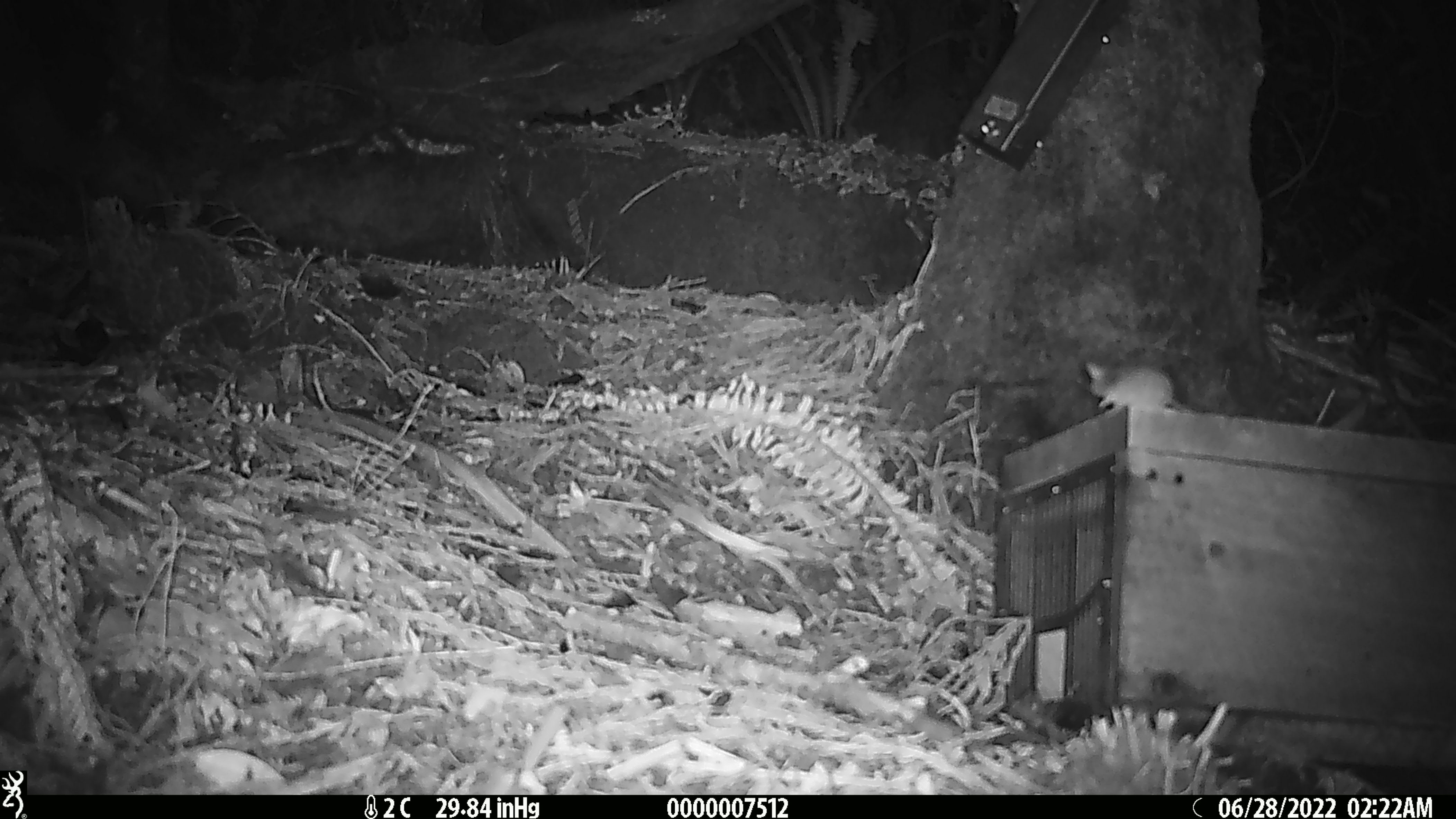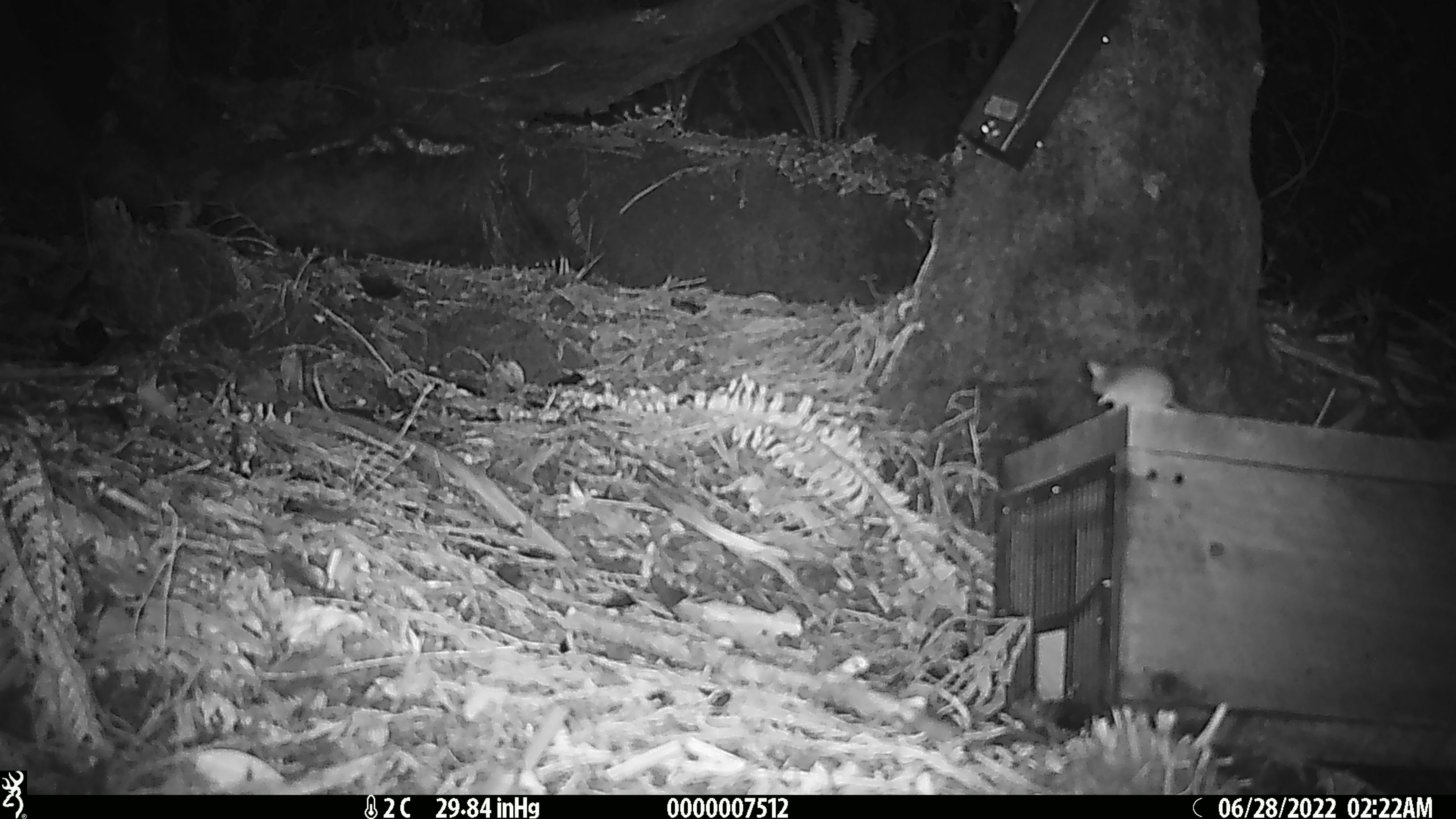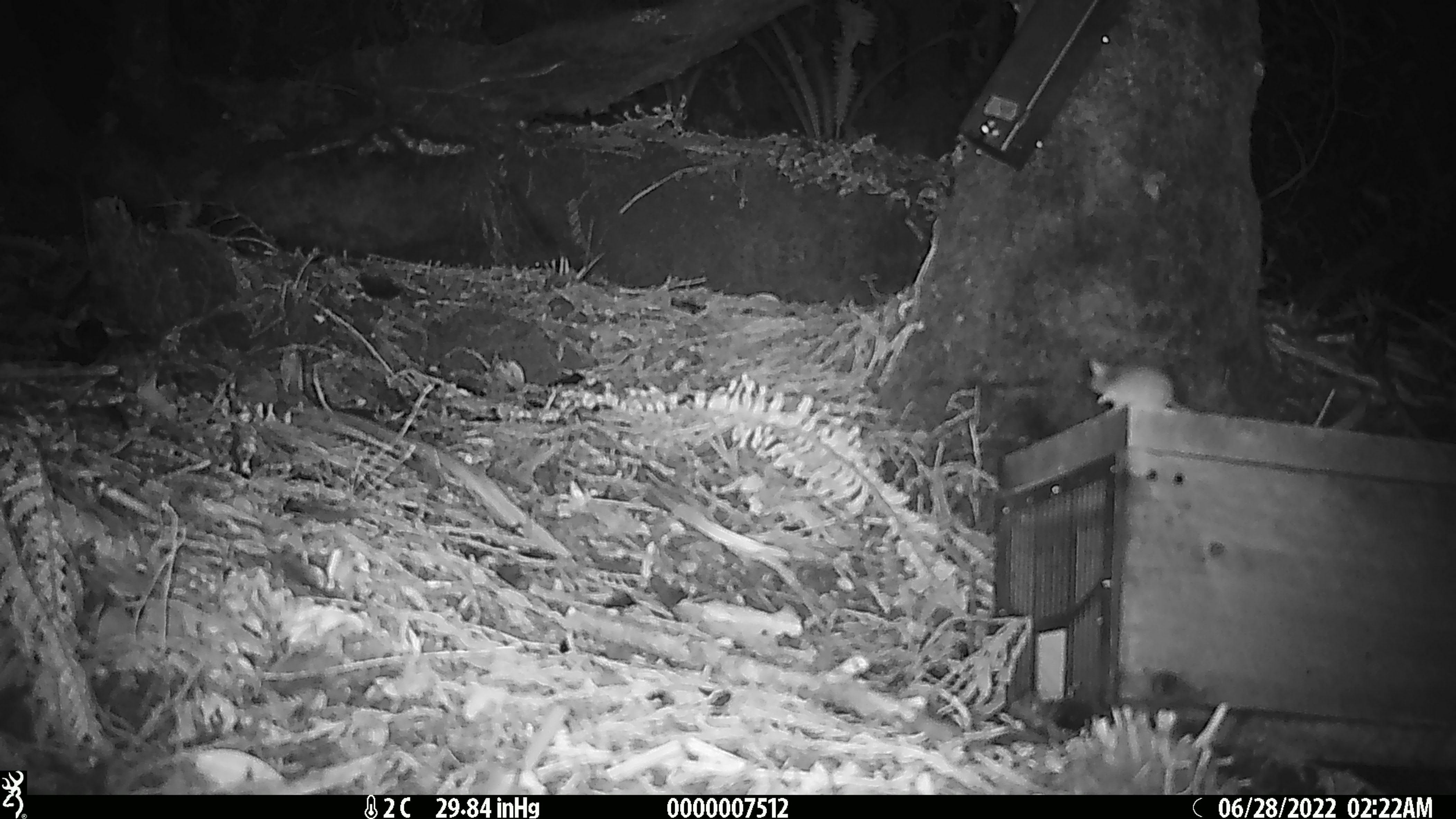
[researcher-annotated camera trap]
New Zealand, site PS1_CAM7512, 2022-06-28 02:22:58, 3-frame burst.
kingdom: Animalia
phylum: Chordata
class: Mammalia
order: Rodentia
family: Muridae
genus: Mus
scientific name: Mus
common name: mouse